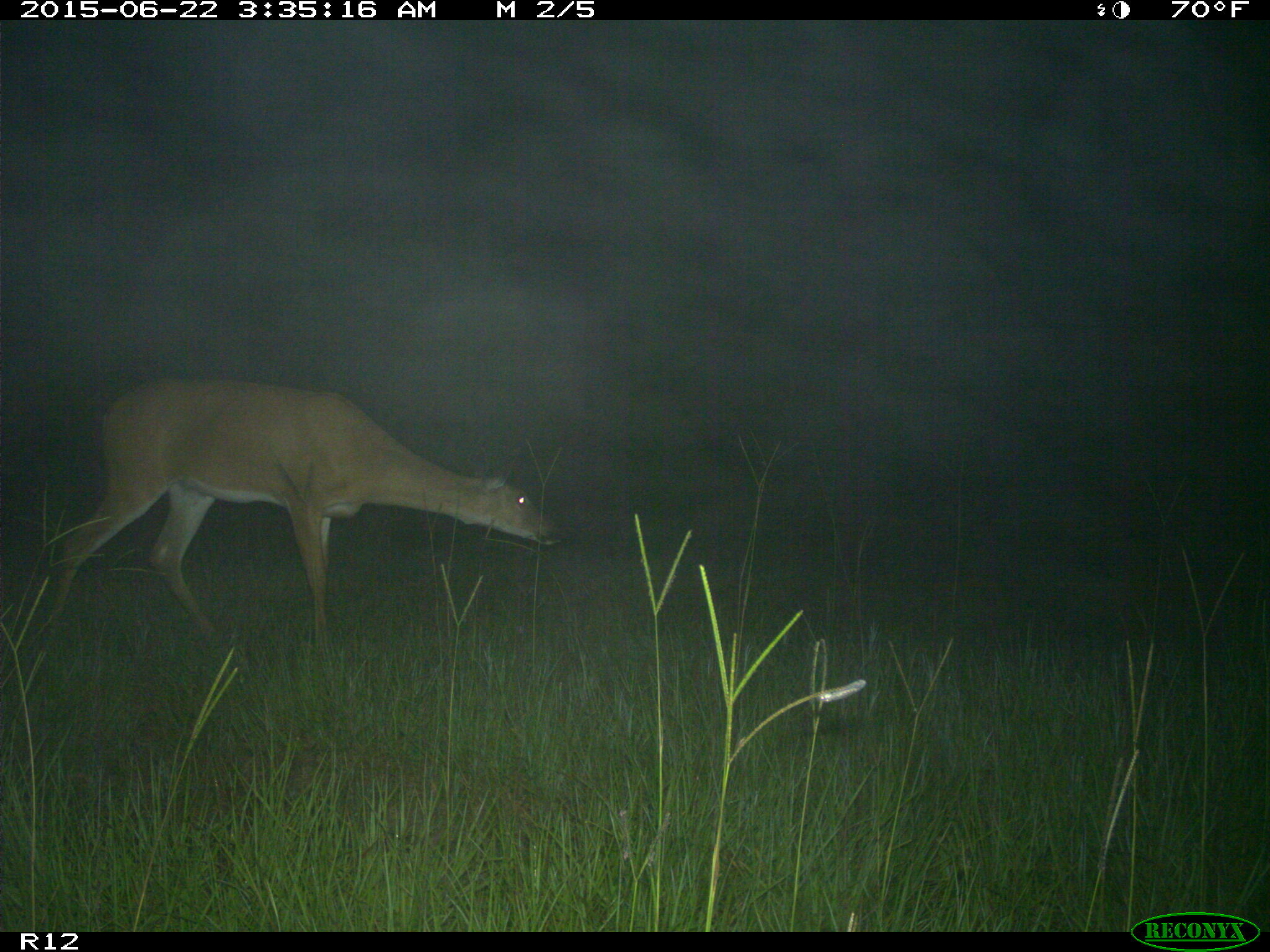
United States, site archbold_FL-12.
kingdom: Animalia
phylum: Chordata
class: Mammalia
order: Artiodactyla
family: Cervidae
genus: Odocoileus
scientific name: Odocoileus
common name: deer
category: unidentified deer